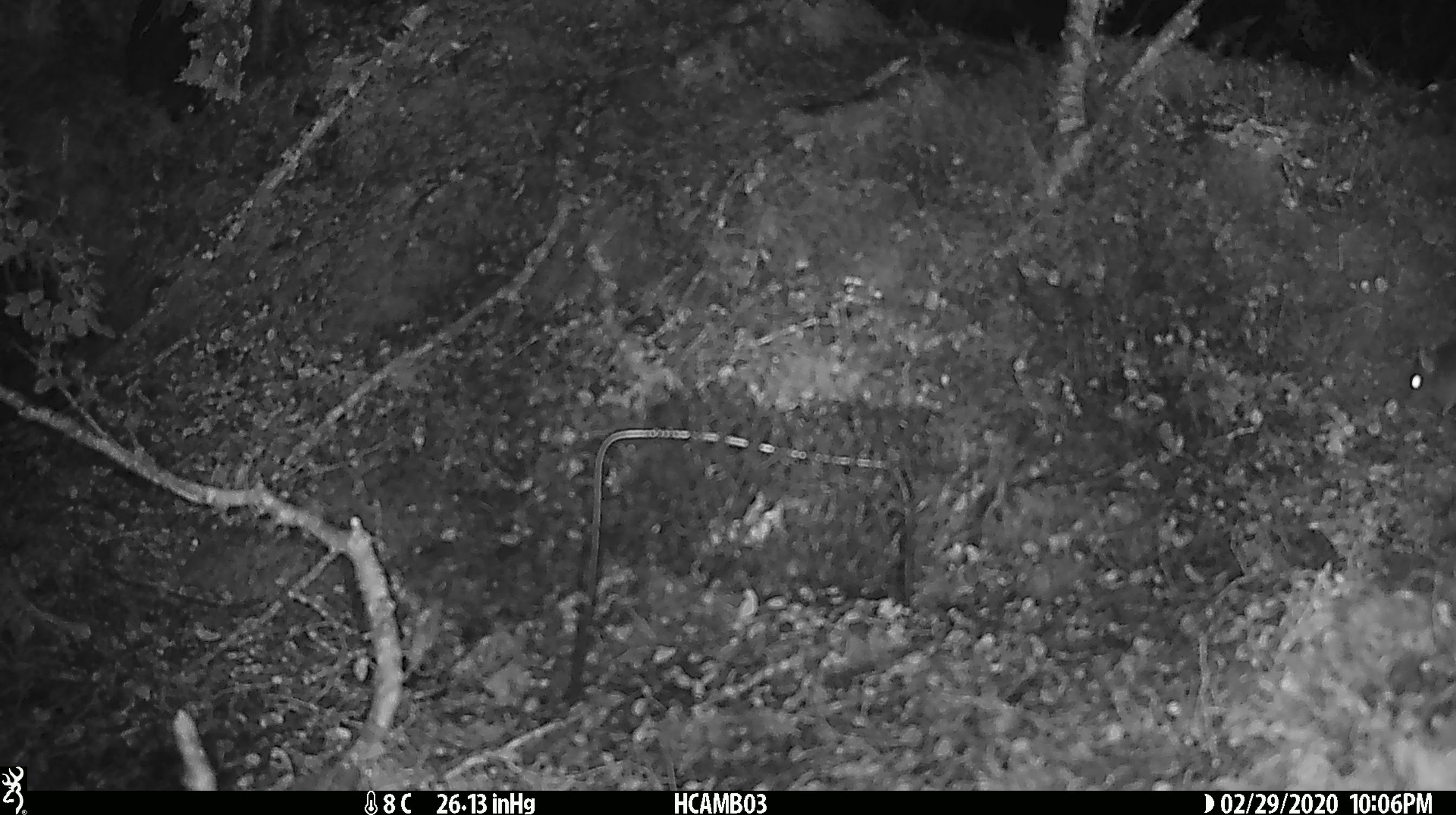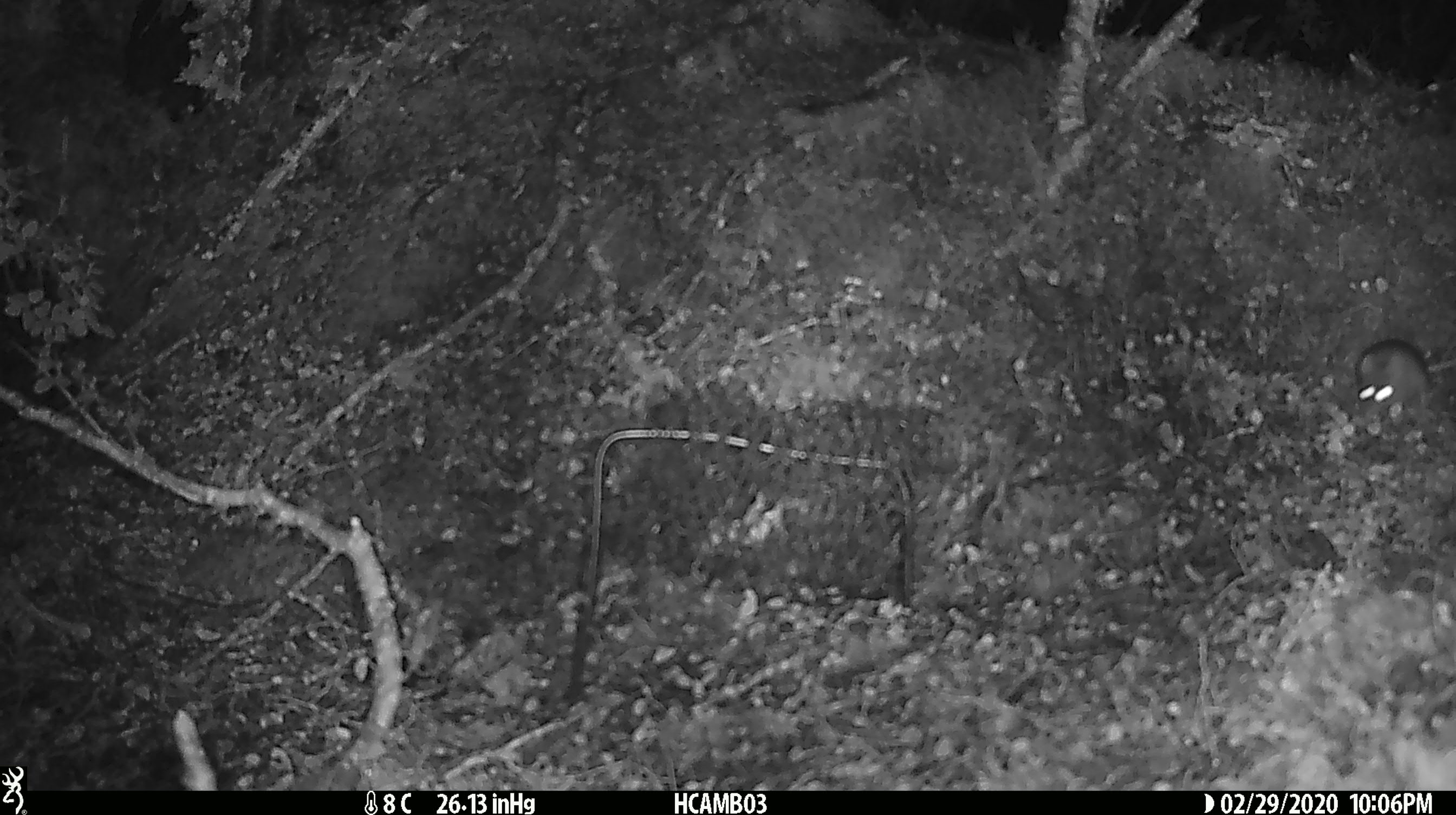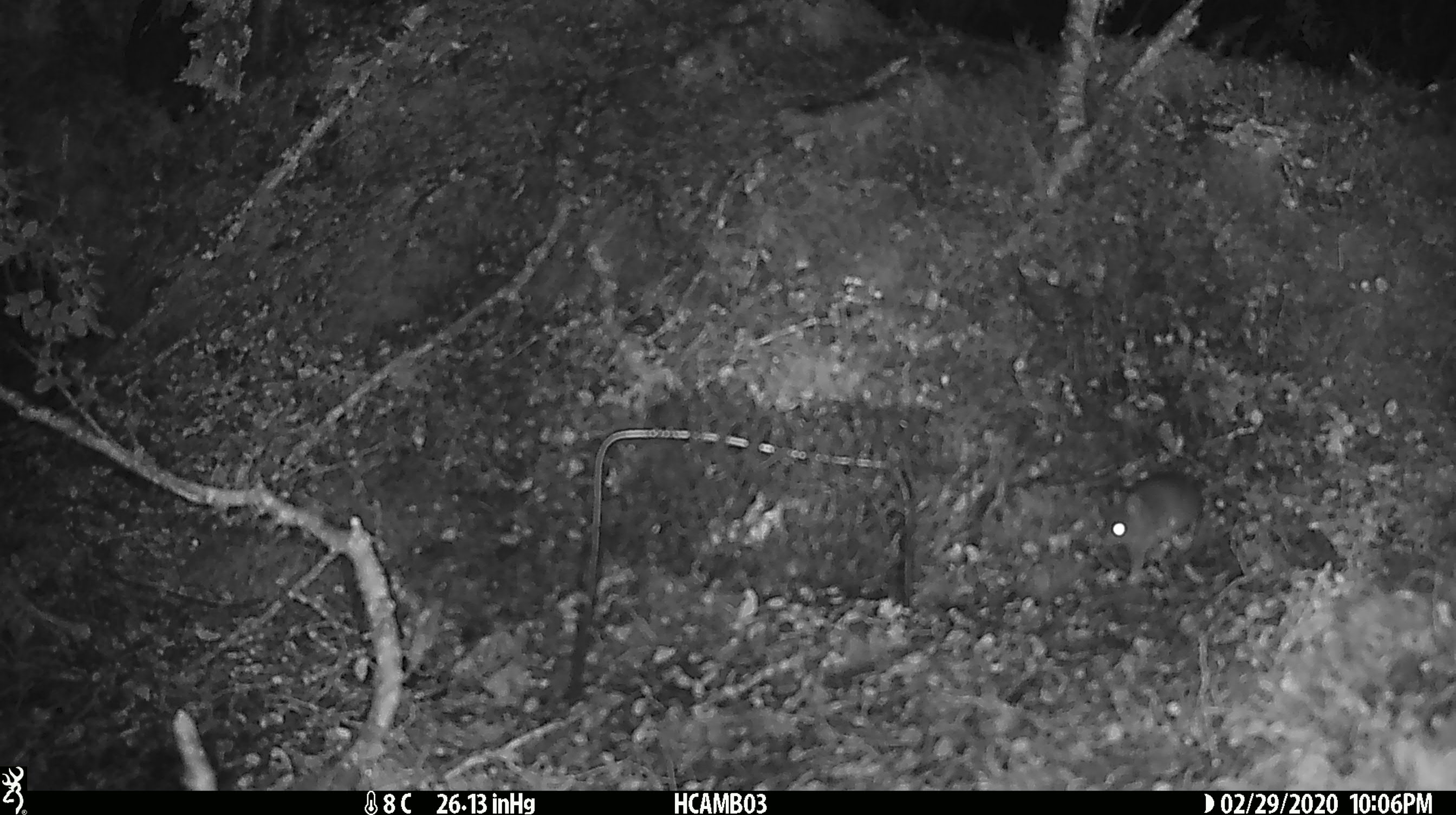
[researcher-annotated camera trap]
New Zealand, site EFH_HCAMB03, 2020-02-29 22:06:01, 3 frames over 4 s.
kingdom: Animalia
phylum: Chordata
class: Mammalia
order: Rodentia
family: Muridae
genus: Mus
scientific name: Mus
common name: mouse